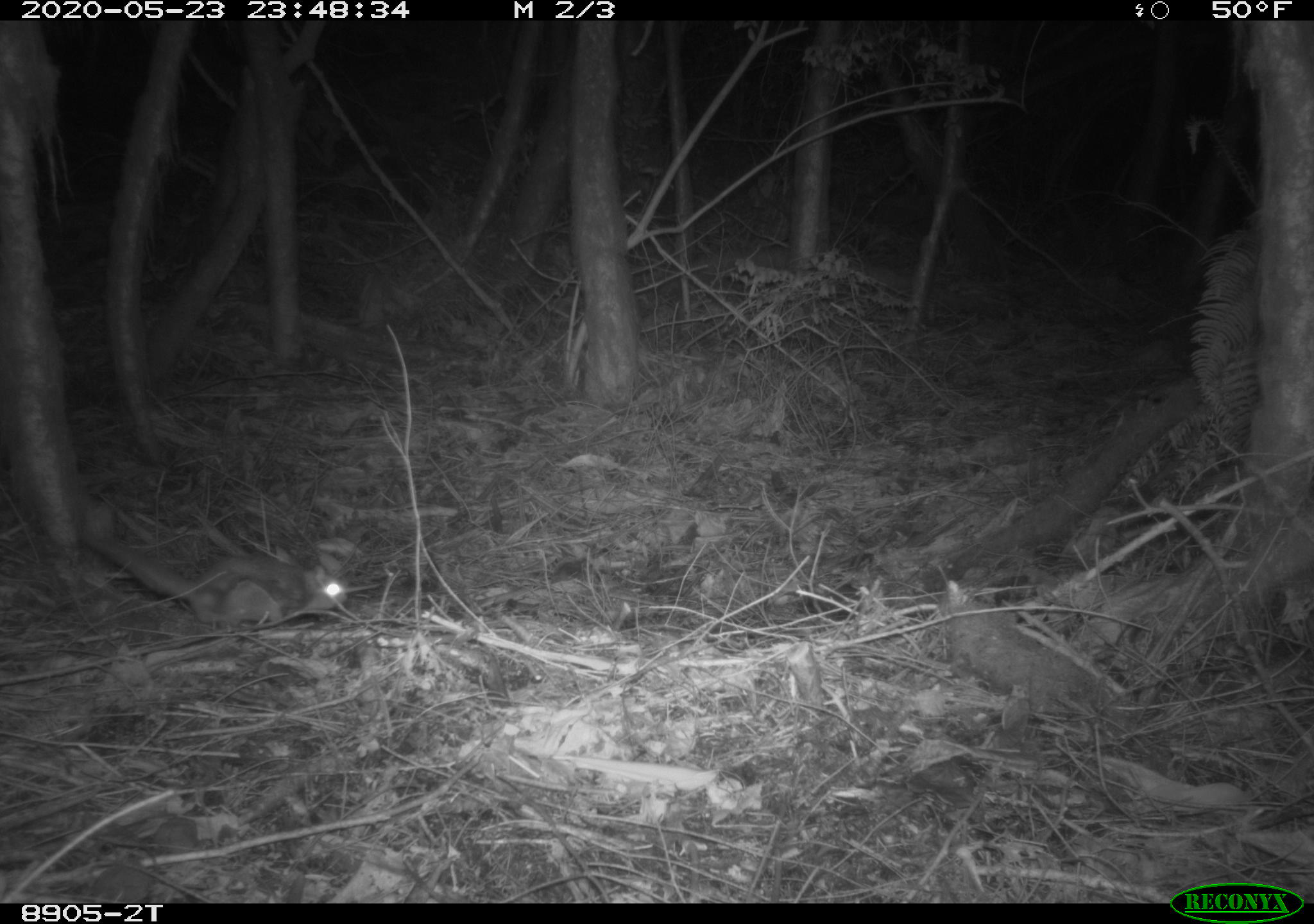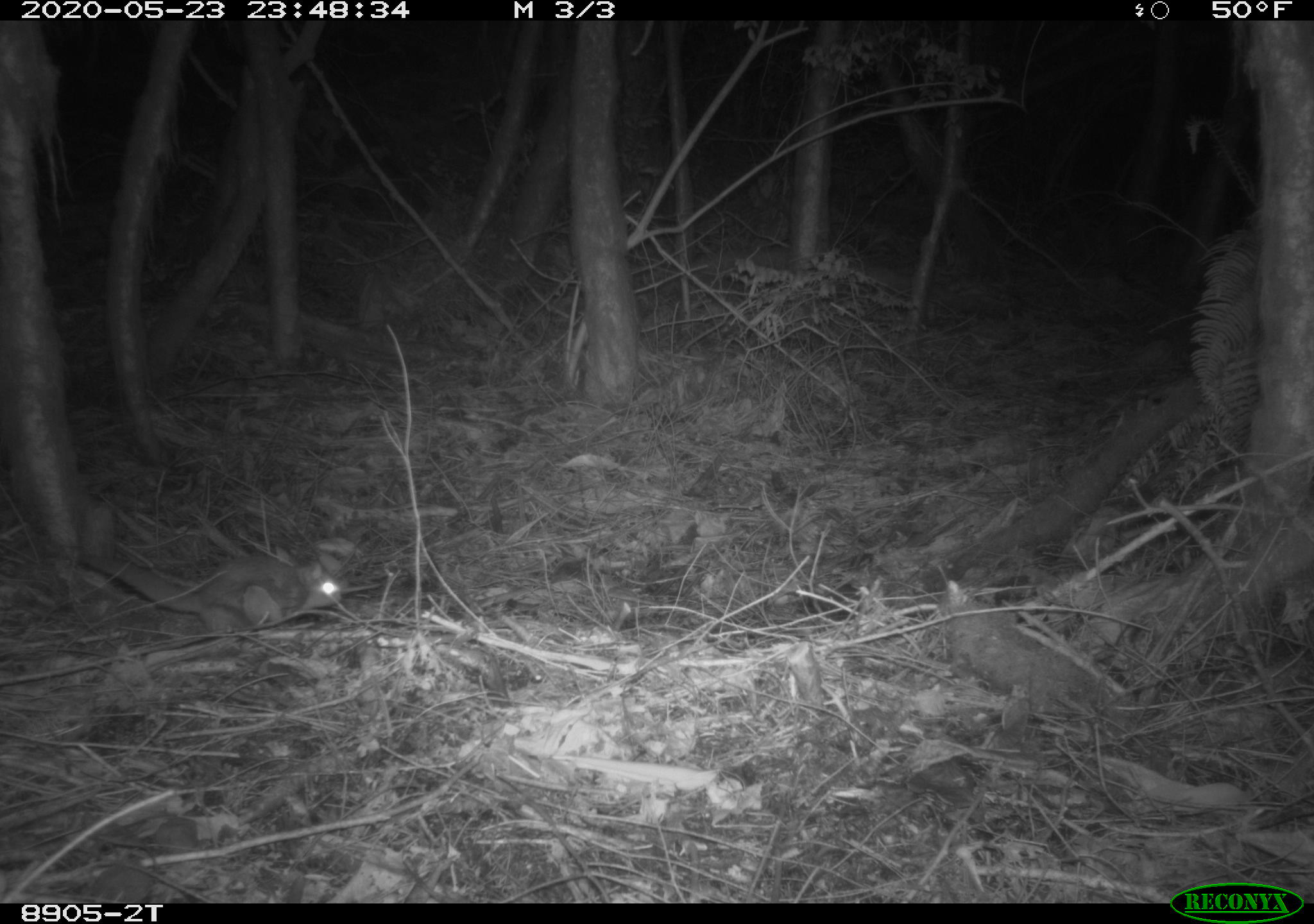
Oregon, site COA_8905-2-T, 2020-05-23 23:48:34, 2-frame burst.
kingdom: Animalia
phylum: Chordata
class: Mammalia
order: Rodentia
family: Sciuridae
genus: Glaucomys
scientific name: Glaucomys oregonensis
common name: humboldt's flying squirrel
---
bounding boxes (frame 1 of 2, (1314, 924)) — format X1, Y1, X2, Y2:
humboldt's flying squirrel: 75, 524, 363, 639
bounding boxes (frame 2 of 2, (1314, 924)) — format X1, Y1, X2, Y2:
humboldt's flying squirrel: 62, 544, 356, 641